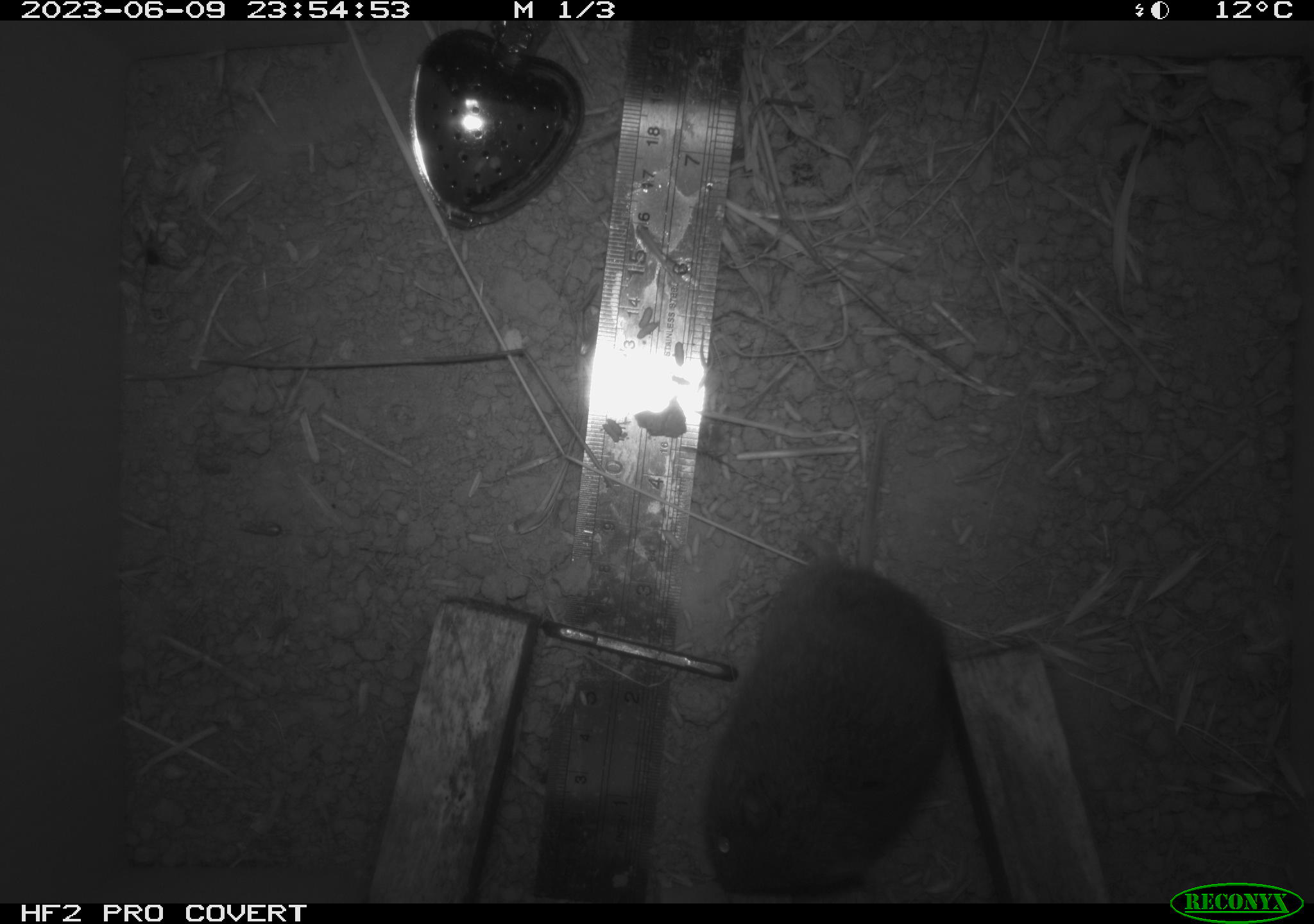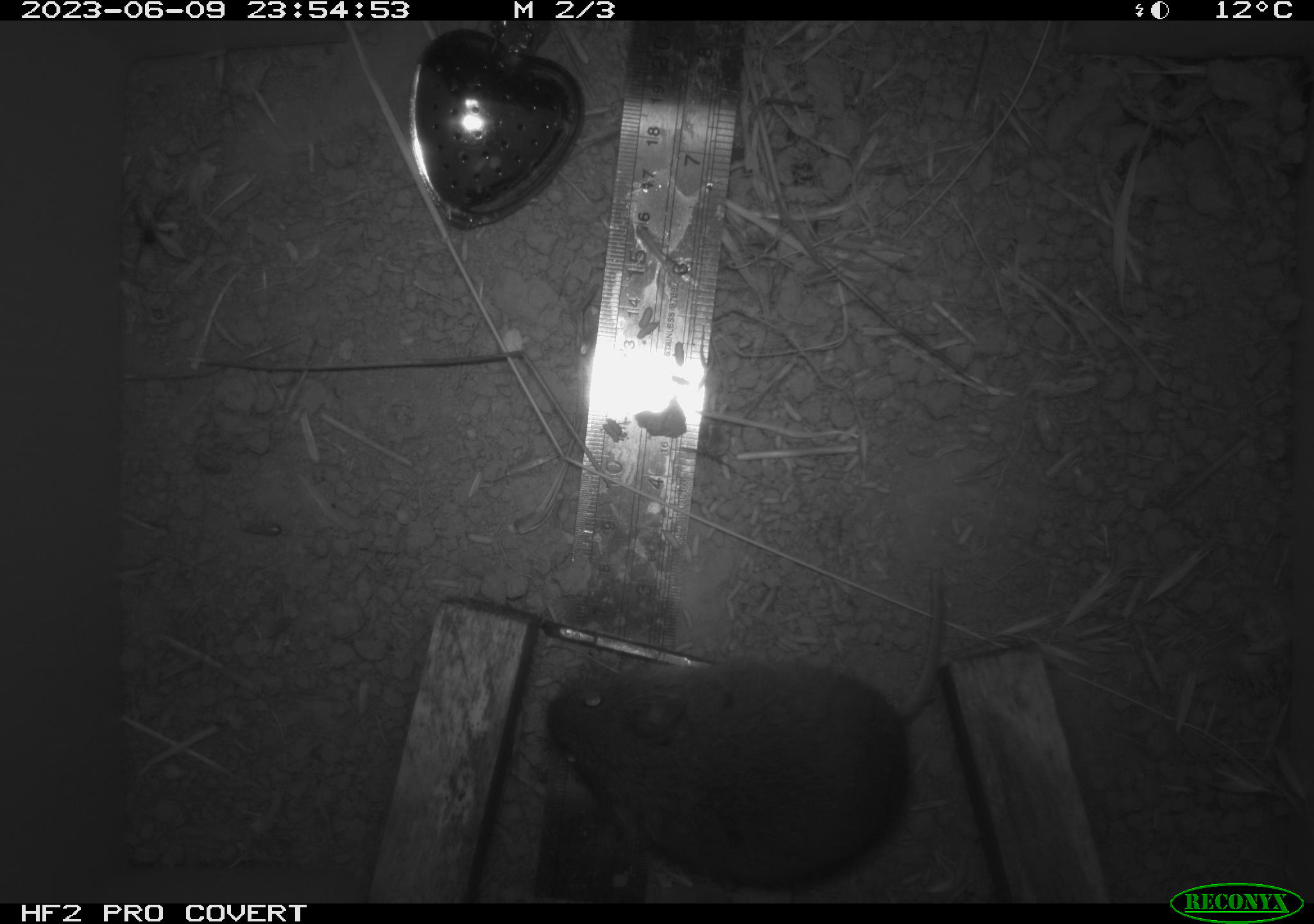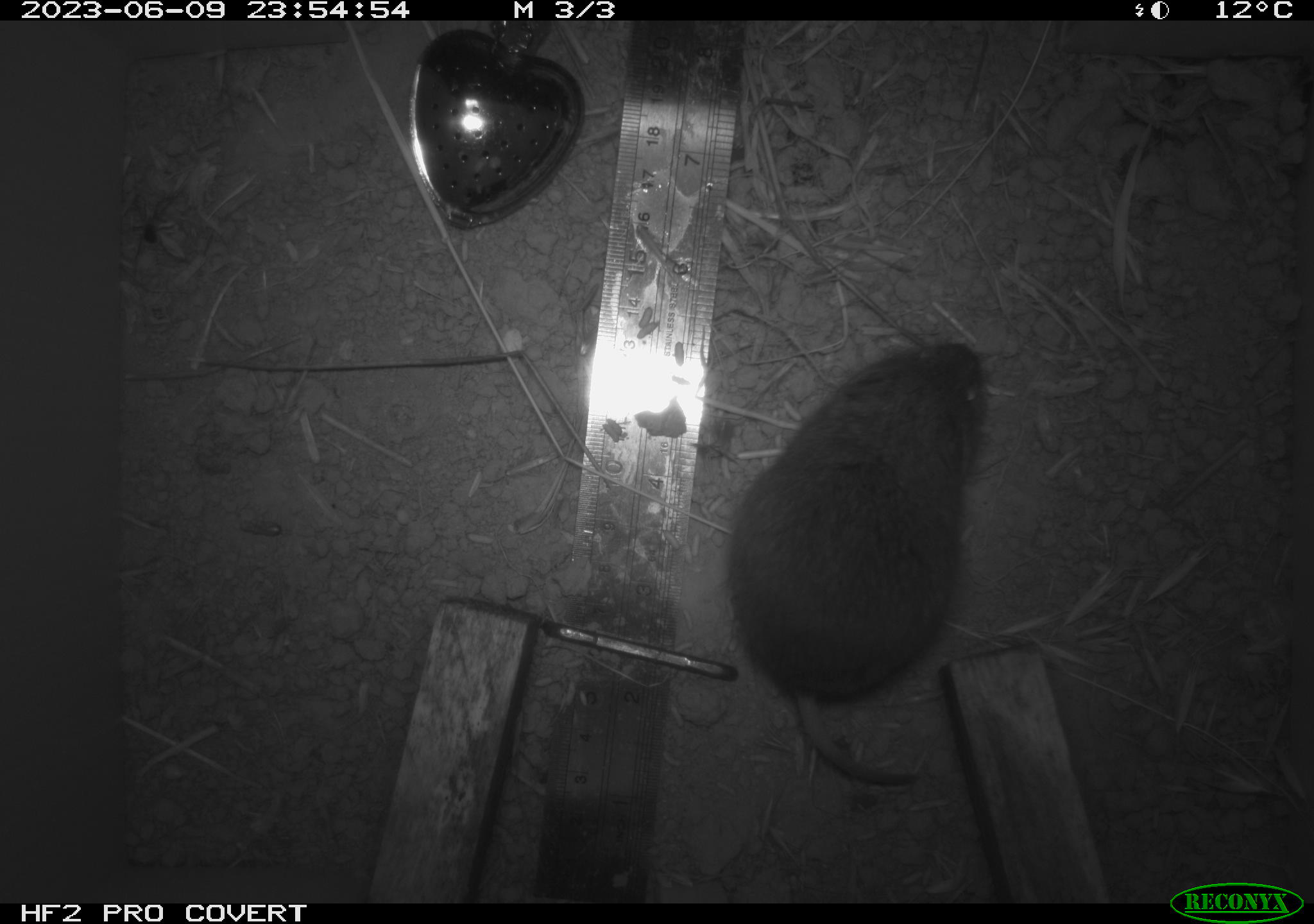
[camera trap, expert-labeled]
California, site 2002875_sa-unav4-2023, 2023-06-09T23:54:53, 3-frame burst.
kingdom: Animalia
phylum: Chordata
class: Mammalia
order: Rodentia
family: Cricetidae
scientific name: Arvicolinae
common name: voles, lemmings, and muskrats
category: arvicolinae subfamily